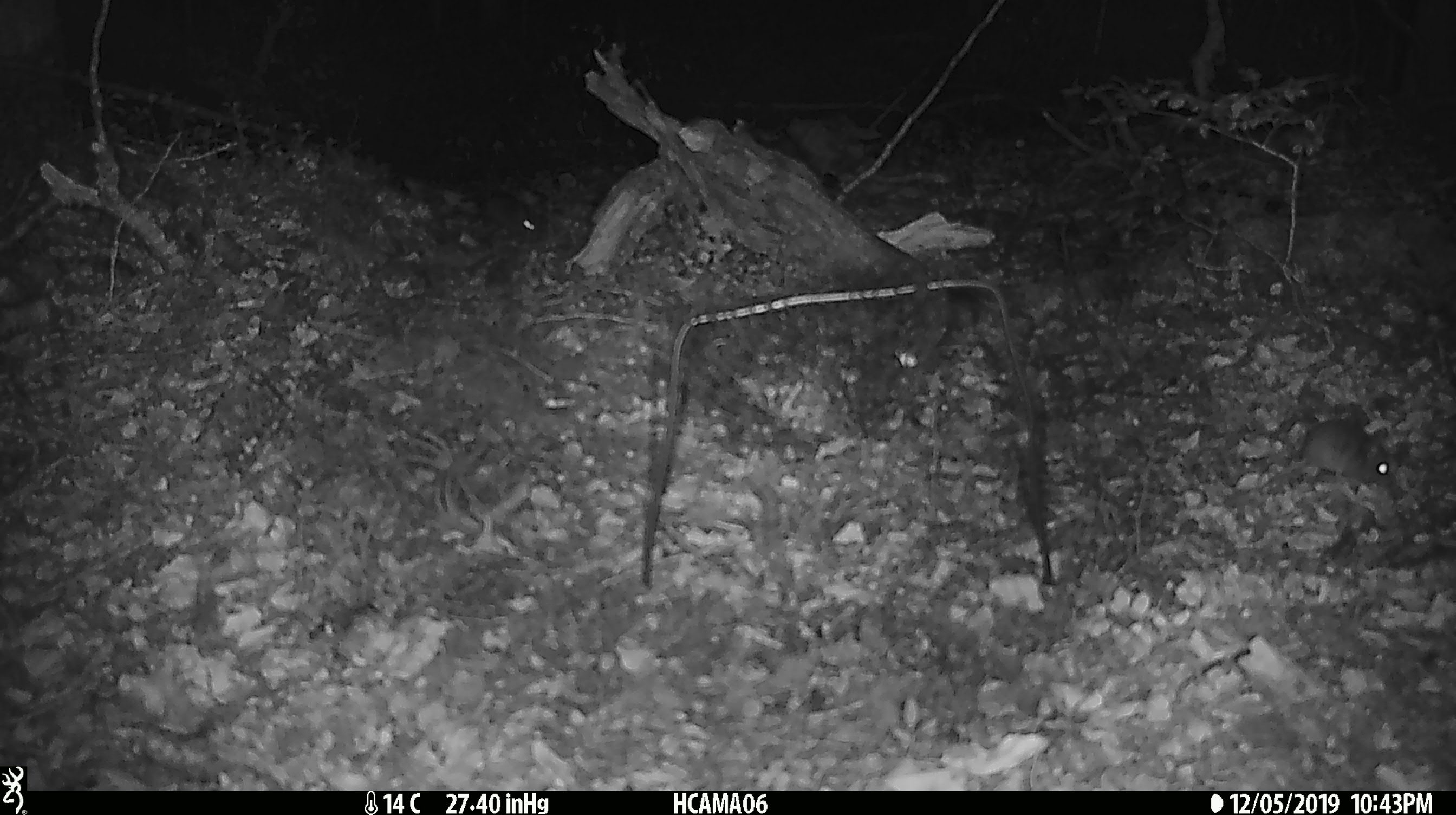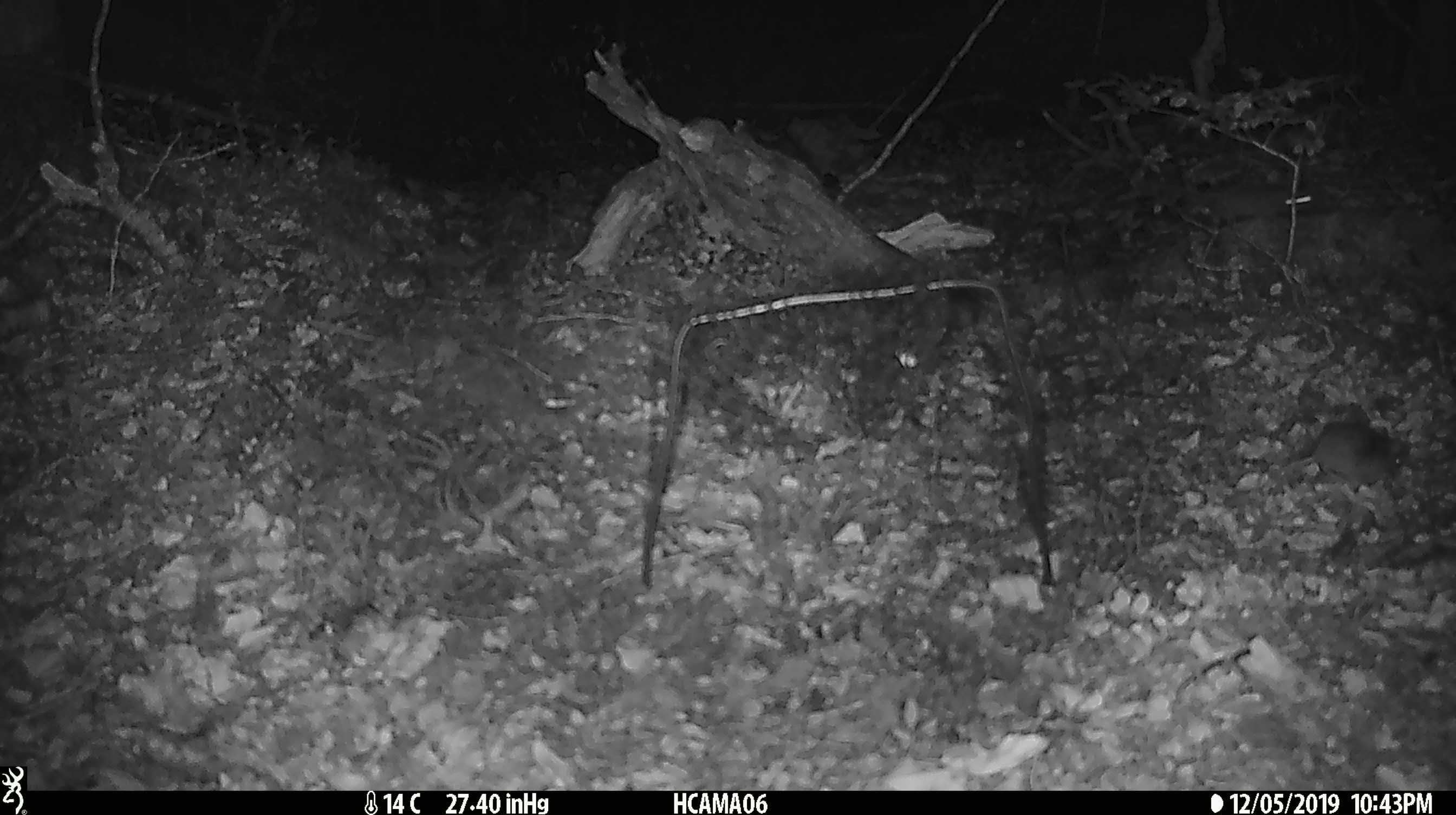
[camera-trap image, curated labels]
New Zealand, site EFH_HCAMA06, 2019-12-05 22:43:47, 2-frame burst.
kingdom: Animalia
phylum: Chordata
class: Mammalia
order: Rodentia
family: Muridae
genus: Mus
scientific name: Mus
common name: mouse